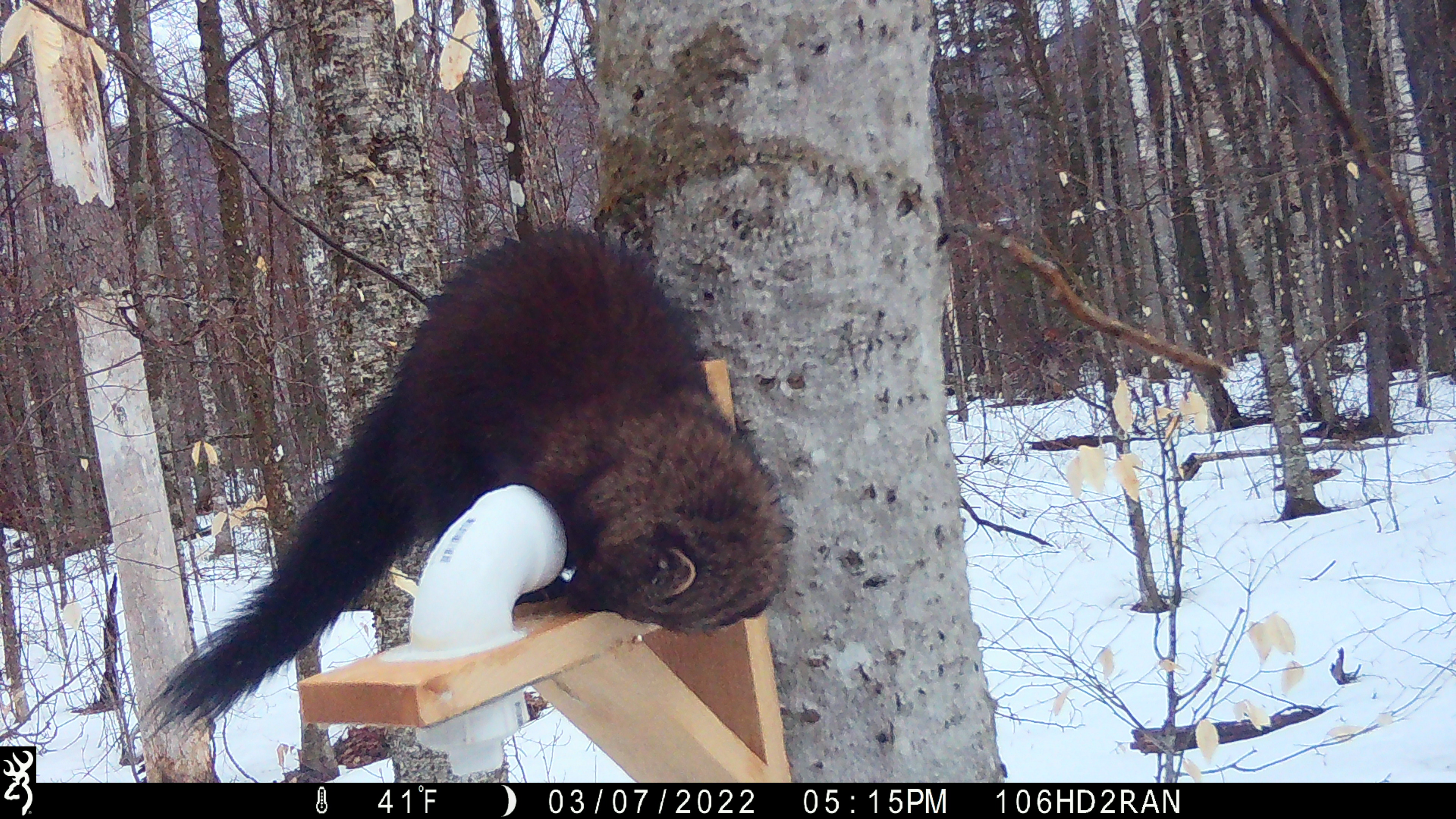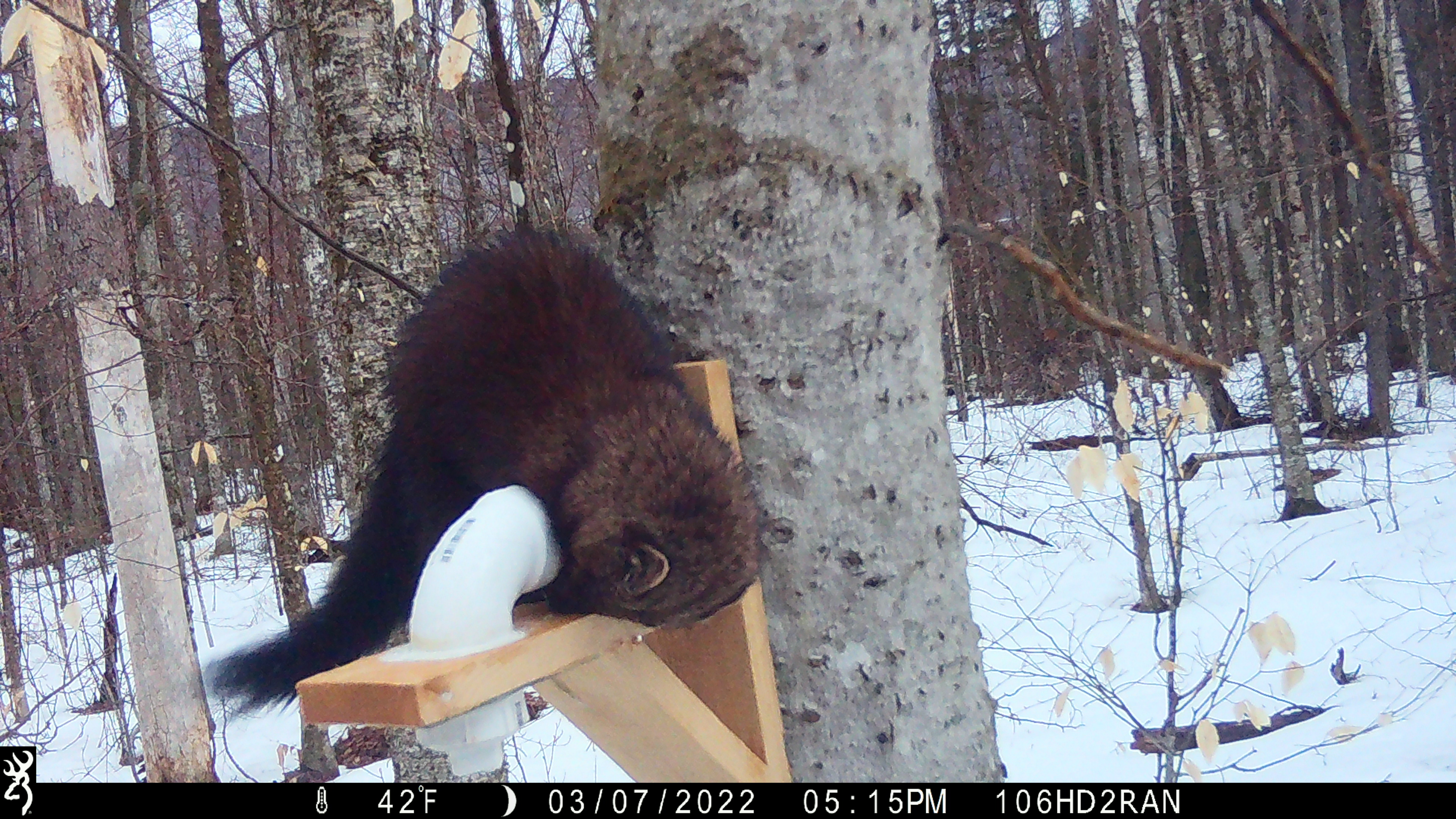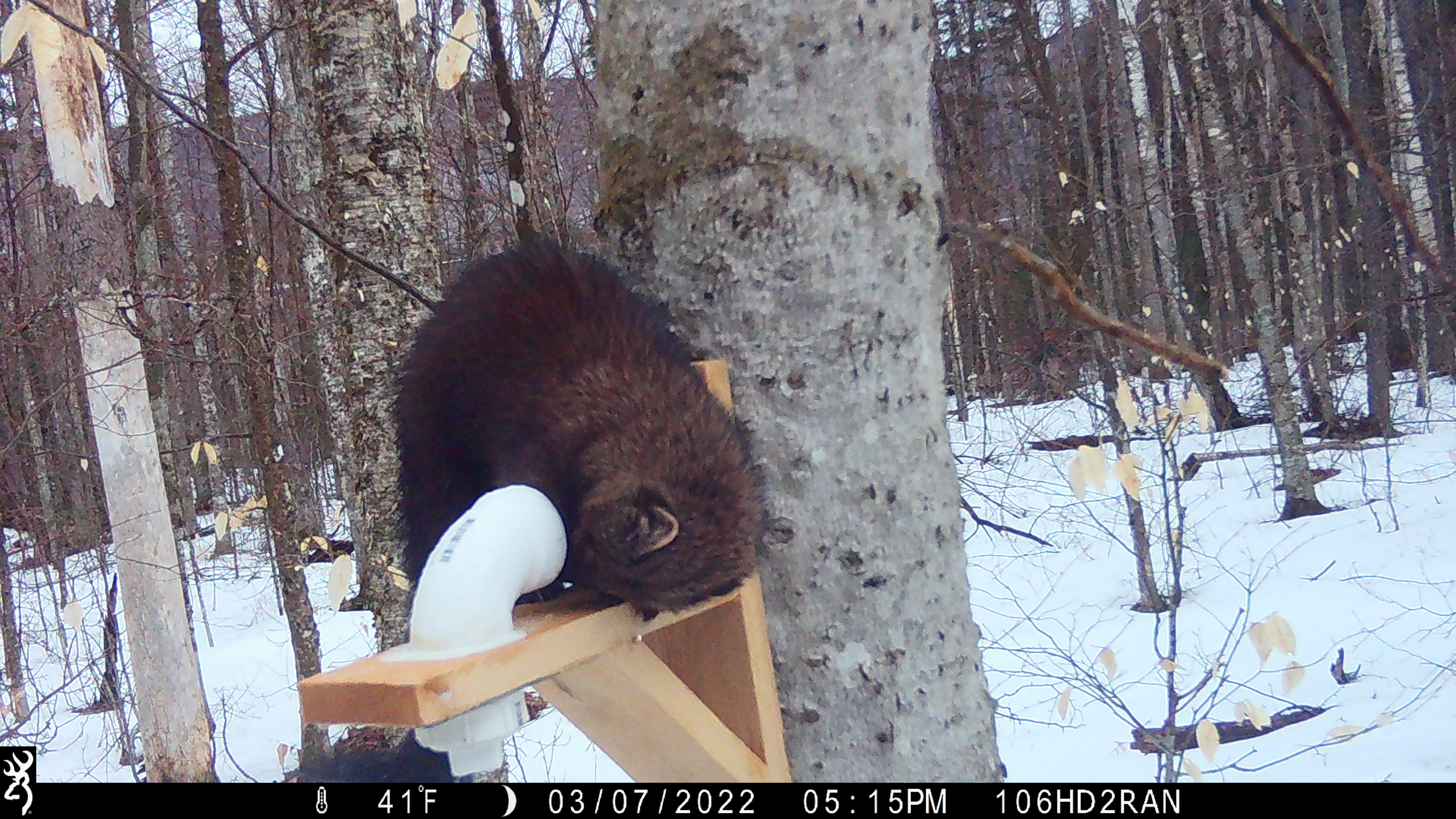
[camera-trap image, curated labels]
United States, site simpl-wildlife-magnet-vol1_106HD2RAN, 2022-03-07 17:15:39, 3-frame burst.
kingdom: Animalia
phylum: Chordata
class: Mammalia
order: Carnivora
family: Mustelidae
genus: Pekania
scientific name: Pekania pennanti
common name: fisher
Fisher (Pekania pennanti).